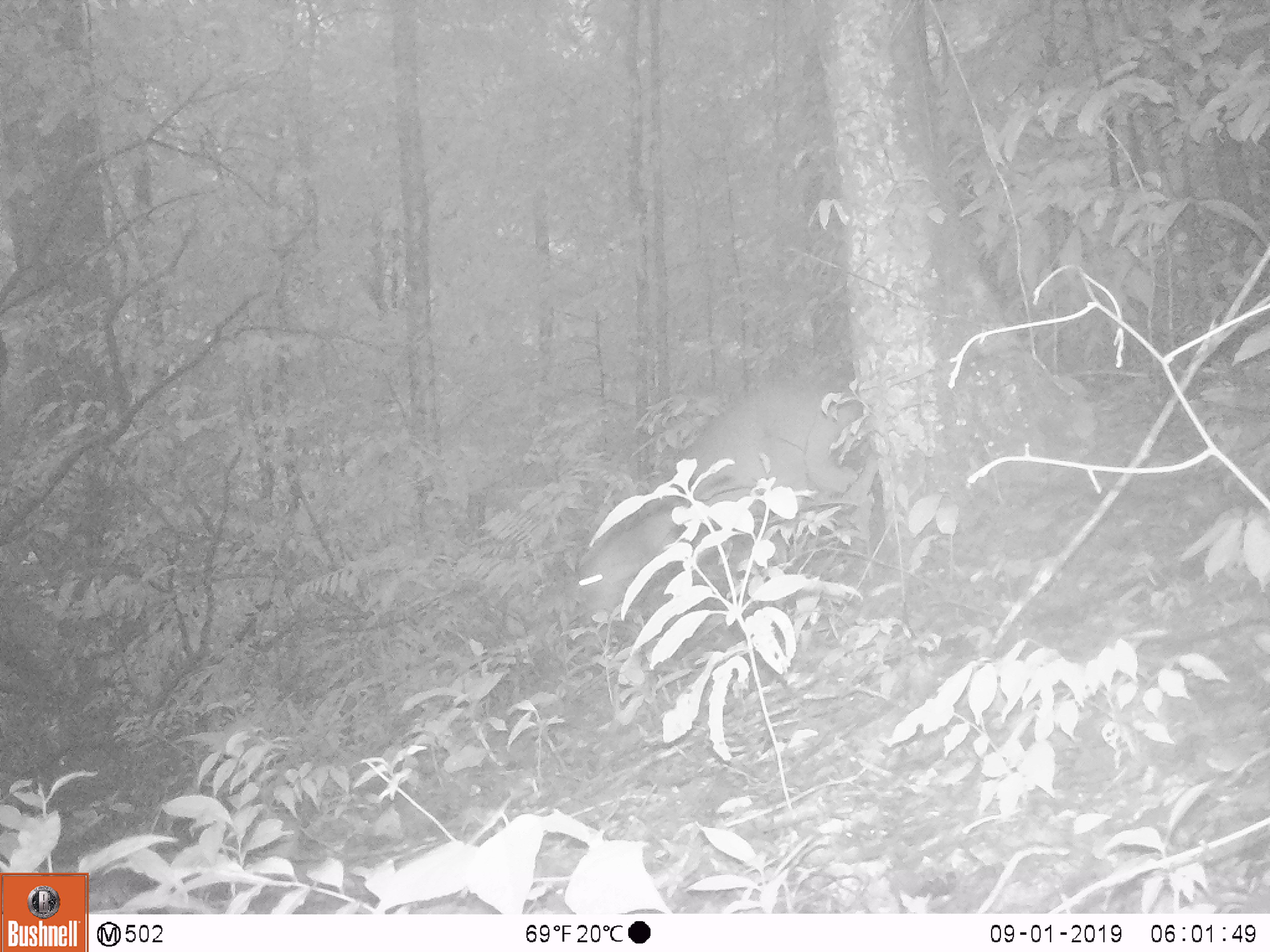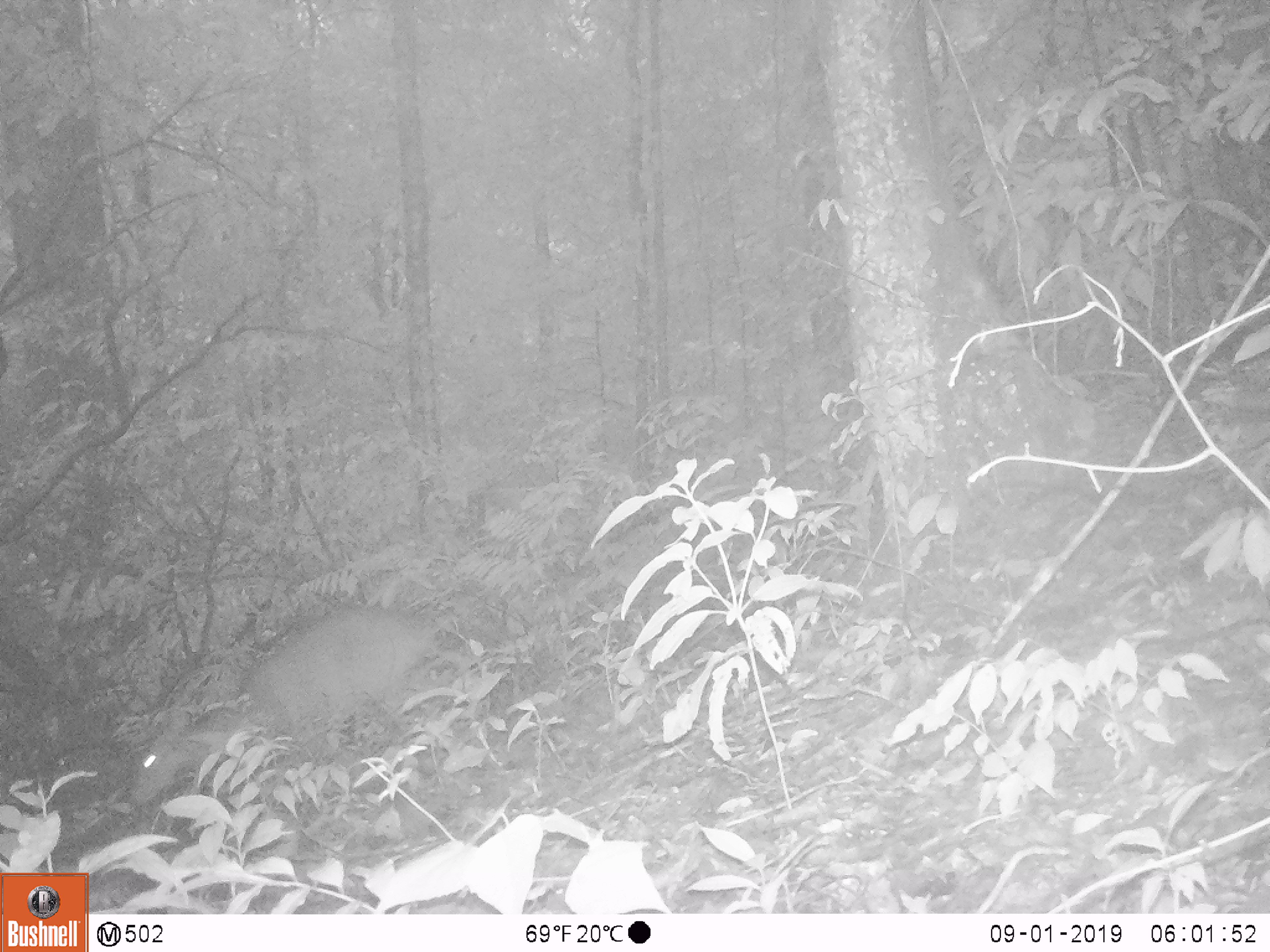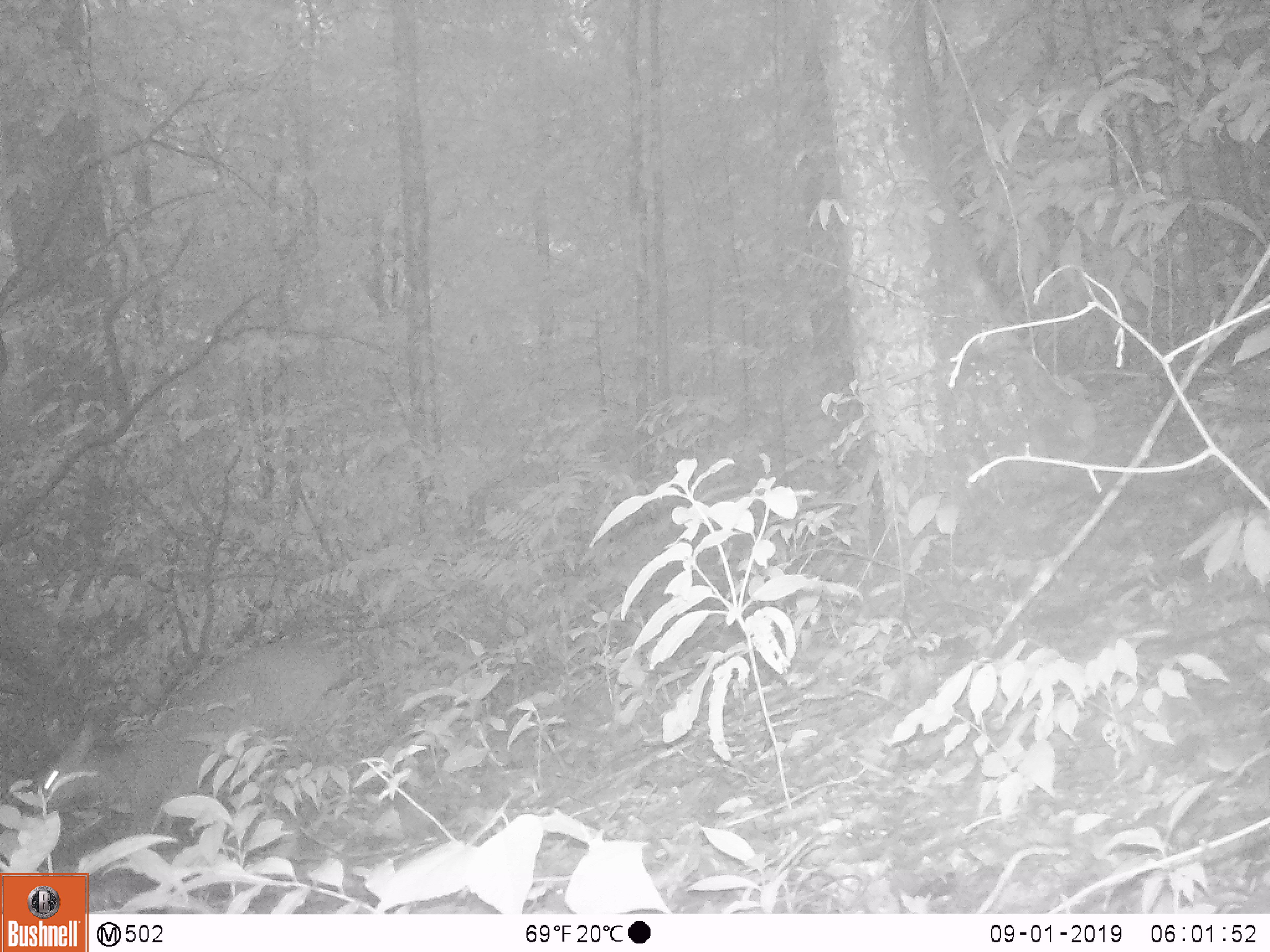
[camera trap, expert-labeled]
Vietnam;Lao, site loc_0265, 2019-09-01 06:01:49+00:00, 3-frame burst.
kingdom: Animalia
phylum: Chordata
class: Mammalia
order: Artiodactyla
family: Cervidae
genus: Muntiacus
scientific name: Muntiacus vuquangensis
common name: large-antlered muntjac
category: large antlered muntjac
Large antlered muntjac (large-antlered muntjac) (Muntiacus vuquangensis). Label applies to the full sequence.